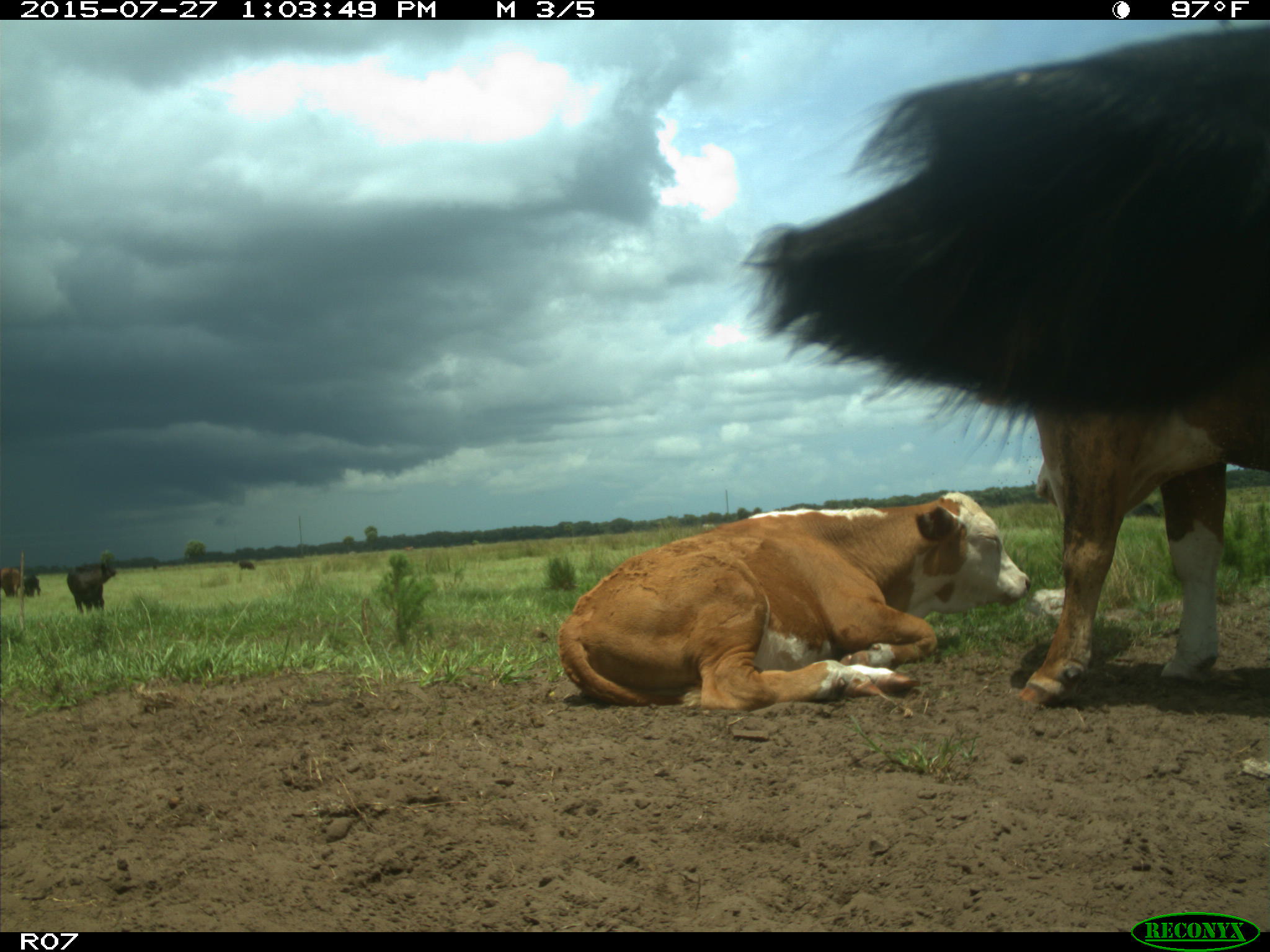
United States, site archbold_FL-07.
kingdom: Animalia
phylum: Chordata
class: Mammalia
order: Artiodactyla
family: Bovidae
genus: Bos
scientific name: Bos taurus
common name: domestic cow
Bos taurus (domestic cow).